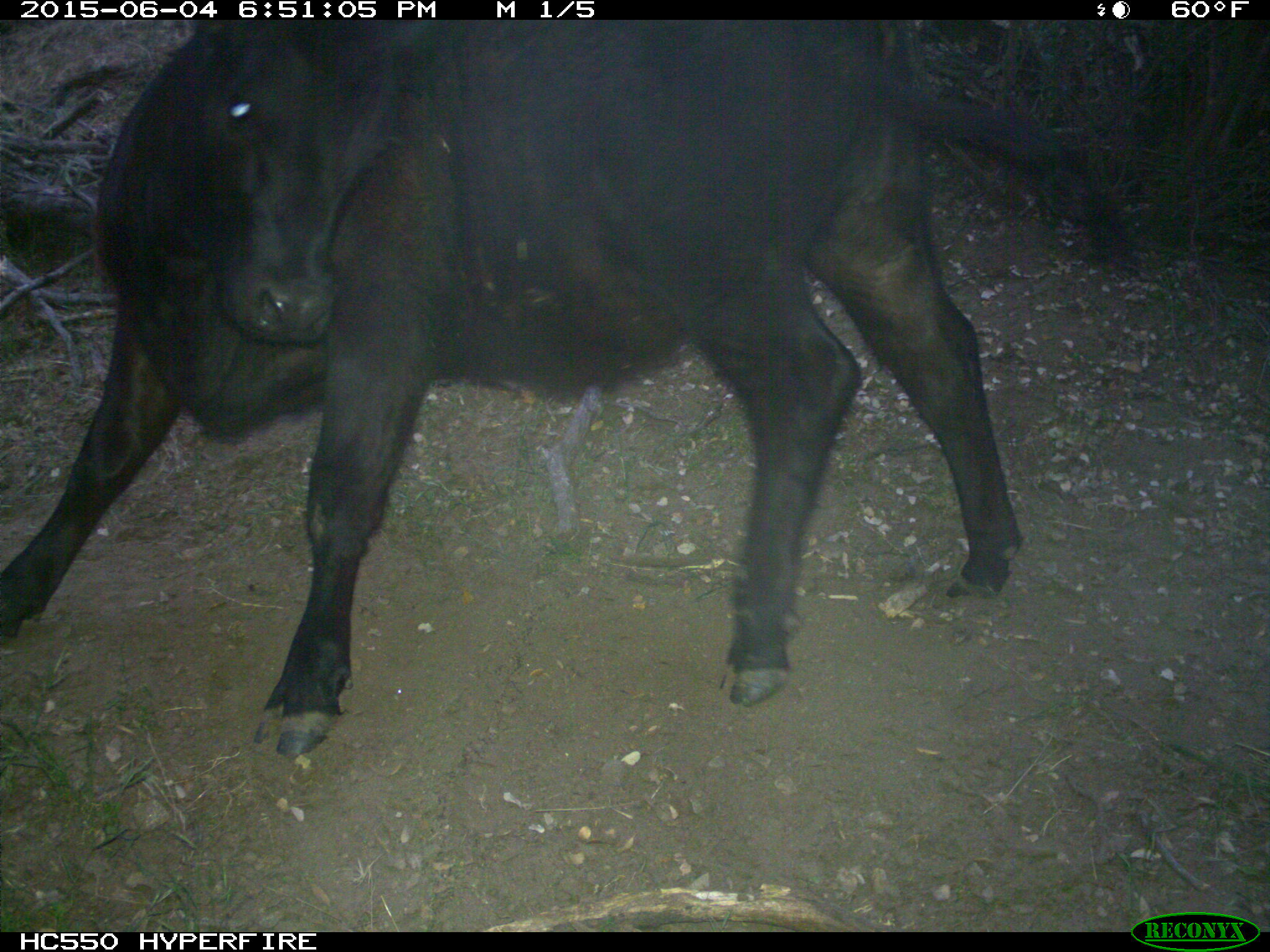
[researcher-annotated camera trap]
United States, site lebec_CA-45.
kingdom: Animalia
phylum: Chordata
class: Mammalia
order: Artiodactyla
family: Bovidae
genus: Bos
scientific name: Bos taurus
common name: domestic cow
Bos taurus (domestic cow).